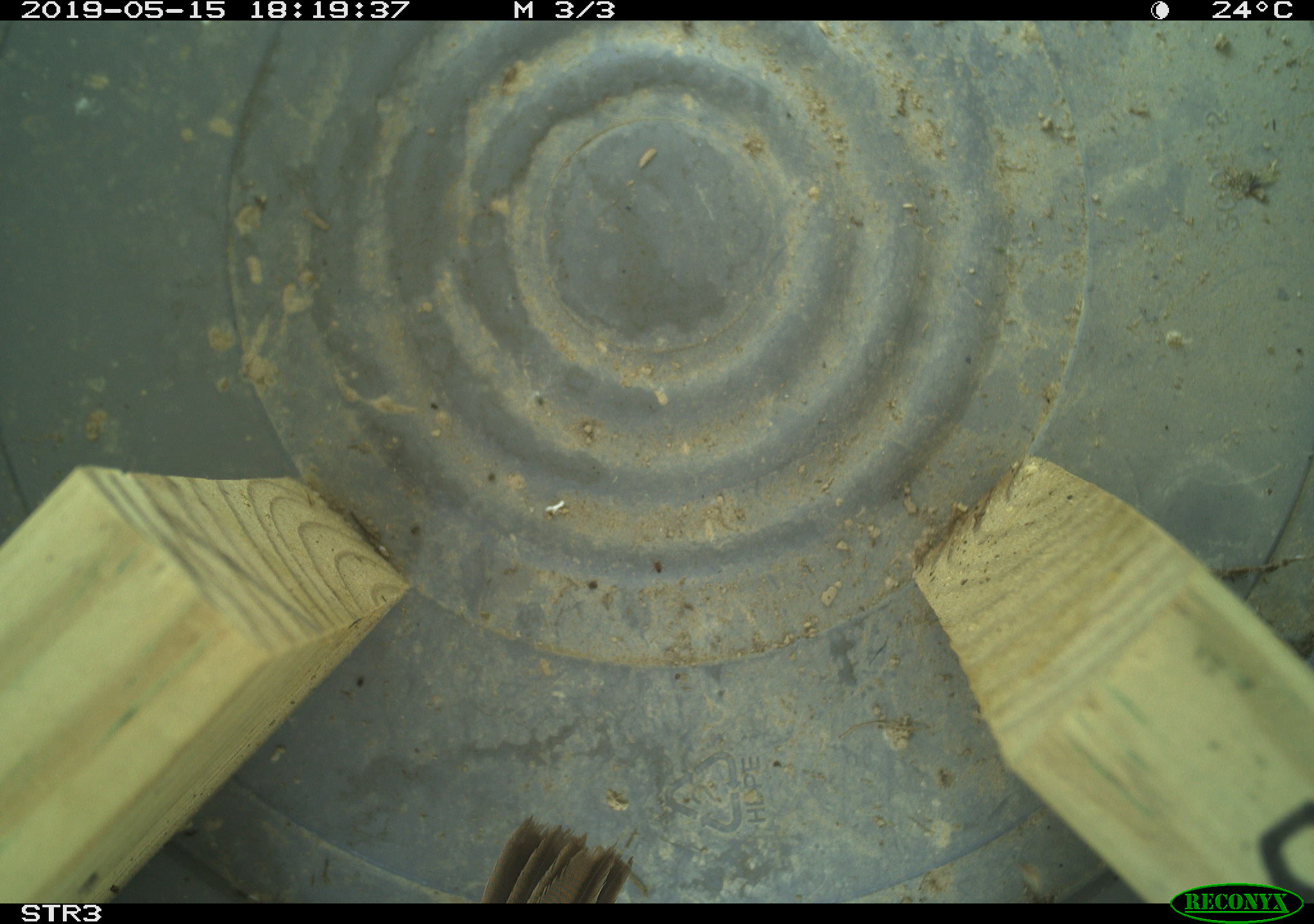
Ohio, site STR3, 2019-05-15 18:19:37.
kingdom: Animalia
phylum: Chordata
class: Aves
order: Passeriformes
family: Passerellidae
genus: Melospiza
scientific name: Melospiza melodia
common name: song sparrow